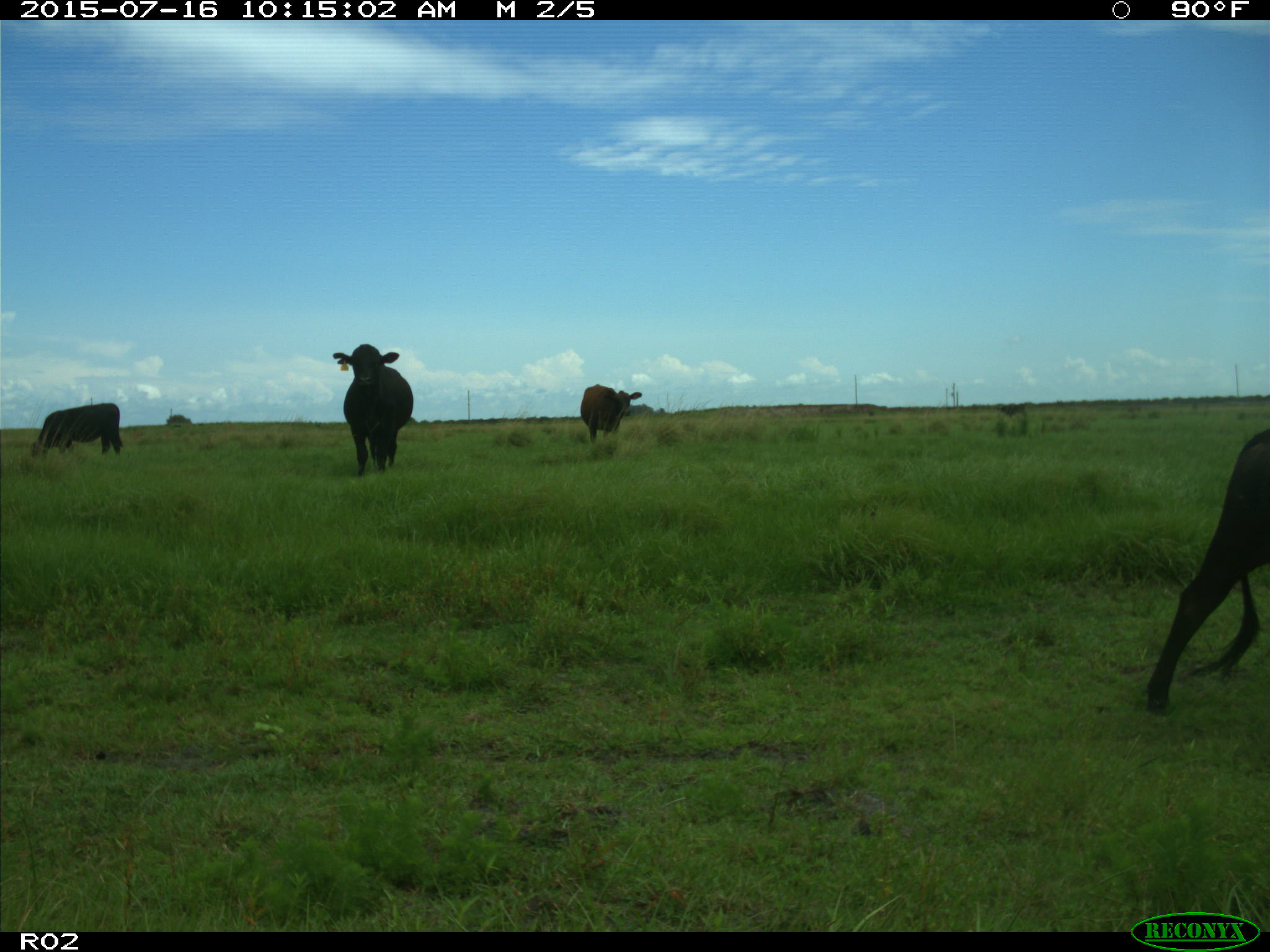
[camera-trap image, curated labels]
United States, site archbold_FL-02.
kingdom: Animalia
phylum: Chordata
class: Mammalia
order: Artiodactyla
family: Bovidae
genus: Bos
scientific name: Bos taurus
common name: domestic cow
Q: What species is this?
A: Bos taurus (domestic cow).